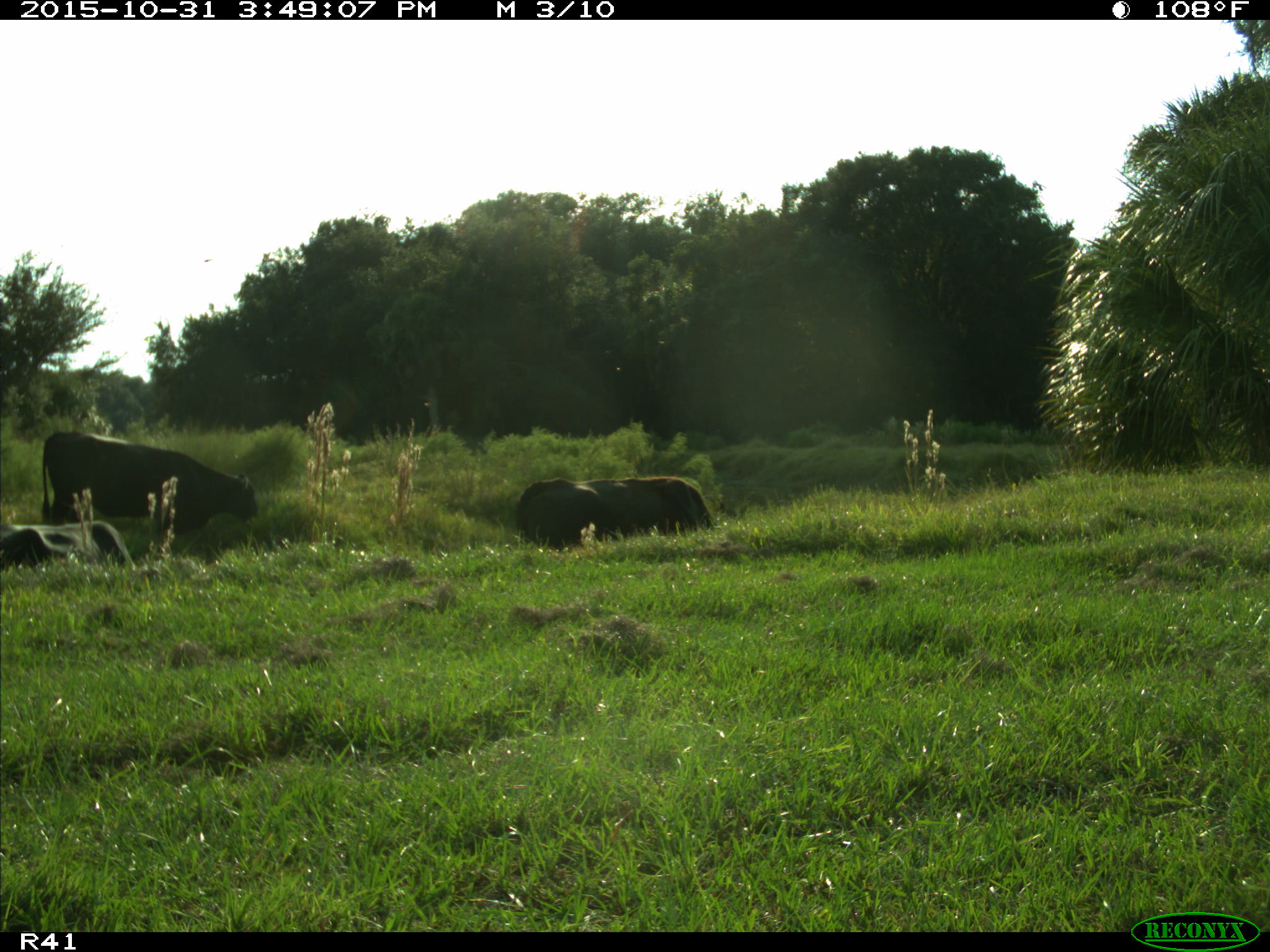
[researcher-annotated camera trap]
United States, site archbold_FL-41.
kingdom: Animalia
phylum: Chordata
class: Mammalia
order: Artiodactyla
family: Bovidae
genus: Bos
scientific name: Bos taurus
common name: domestic cow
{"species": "Bos taurus (domestic cow)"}